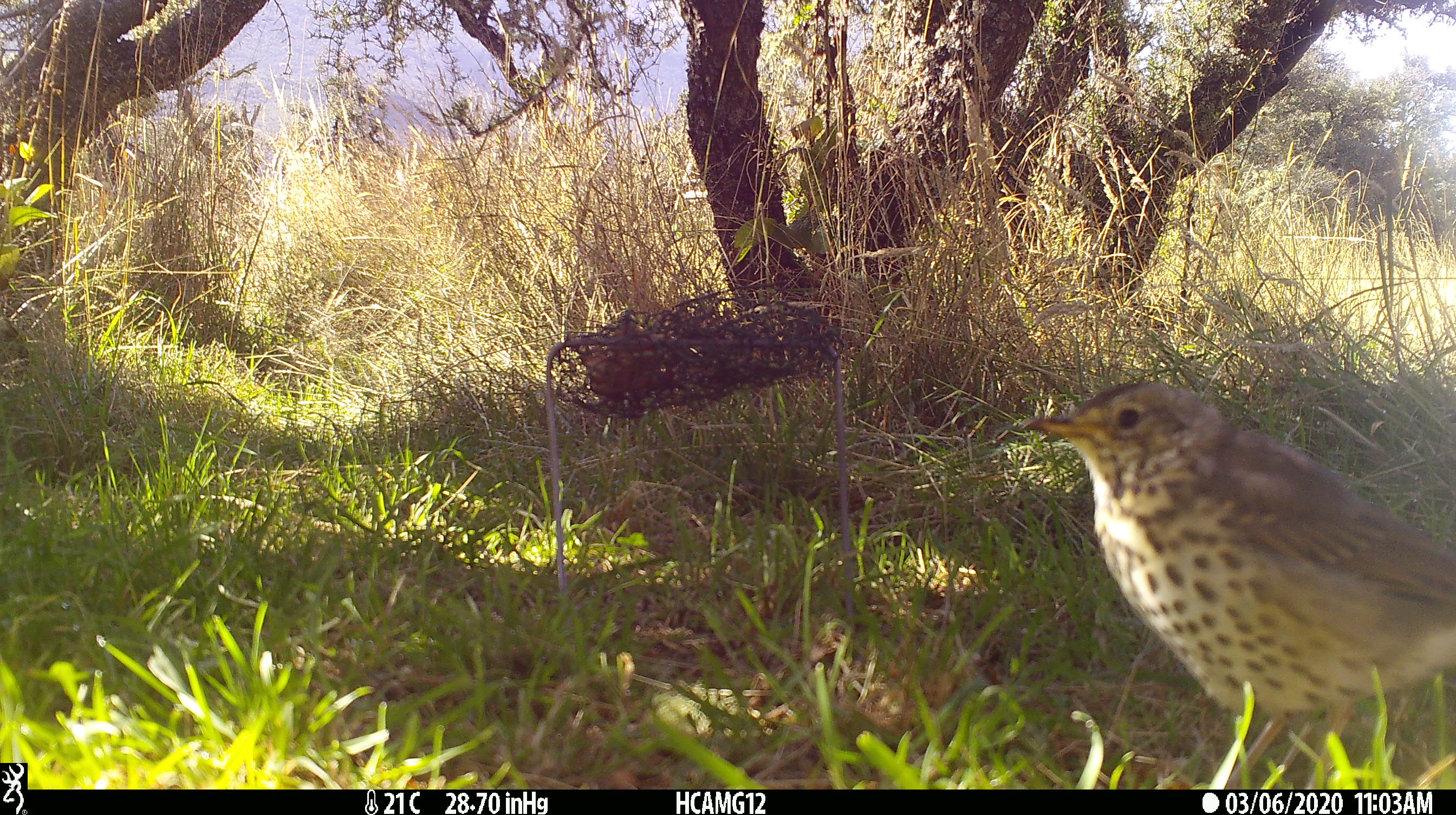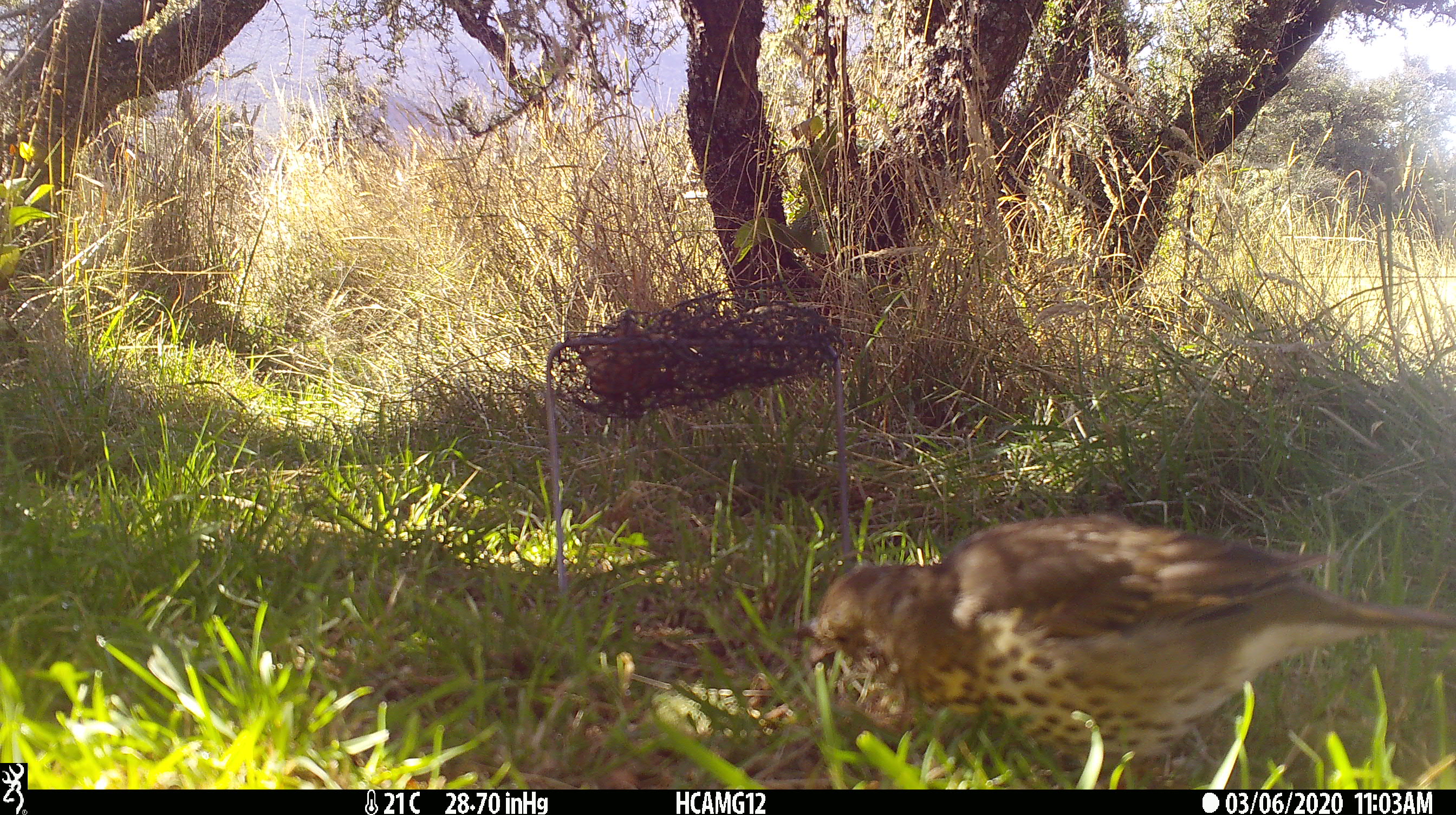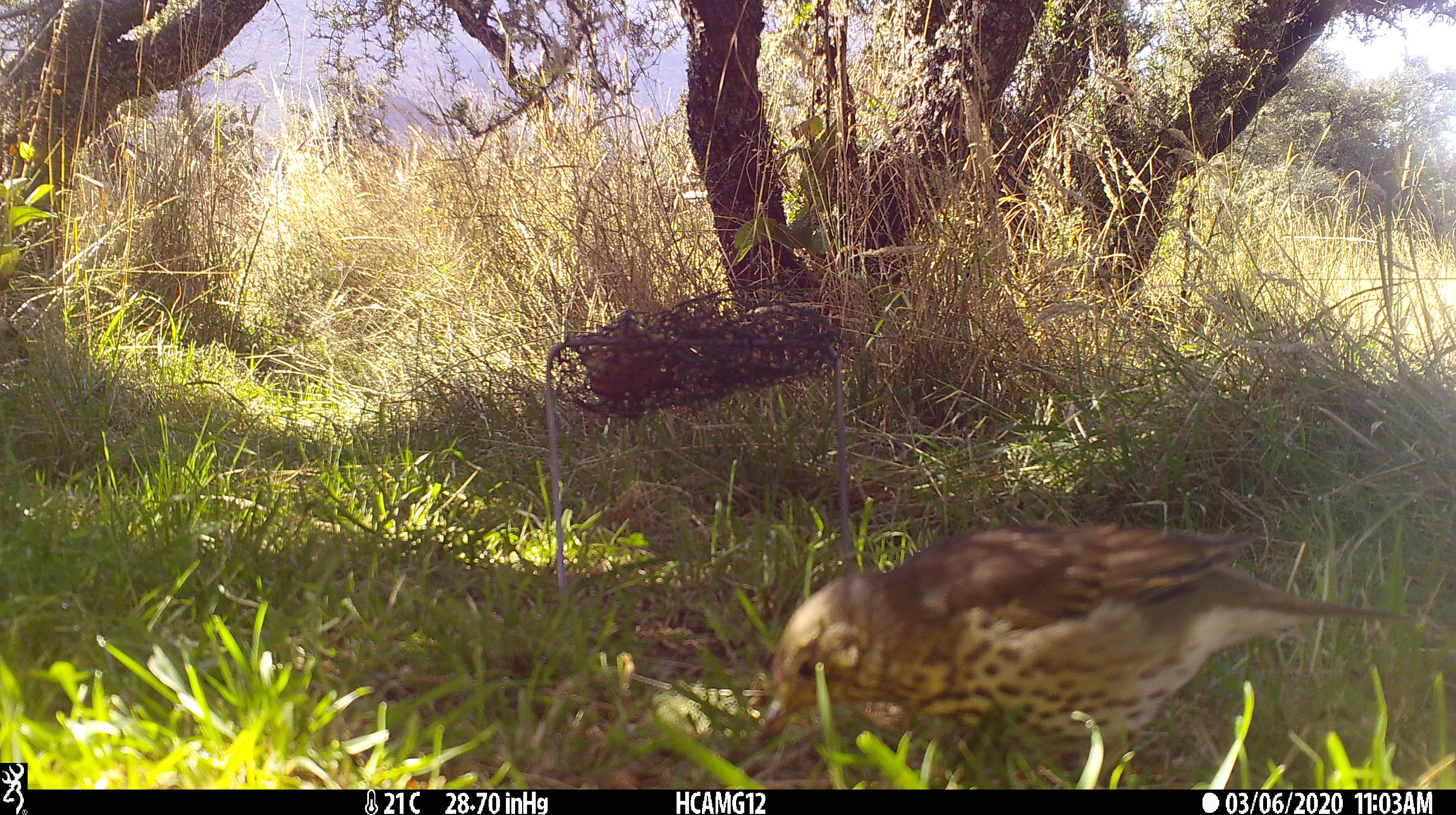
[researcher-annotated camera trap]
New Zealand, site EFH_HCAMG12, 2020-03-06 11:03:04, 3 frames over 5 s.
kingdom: Animalia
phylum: Chordata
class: Aves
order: Passeriformes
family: Turdidae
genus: Turdus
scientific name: Turdus philomelos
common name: song thrush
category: thrush